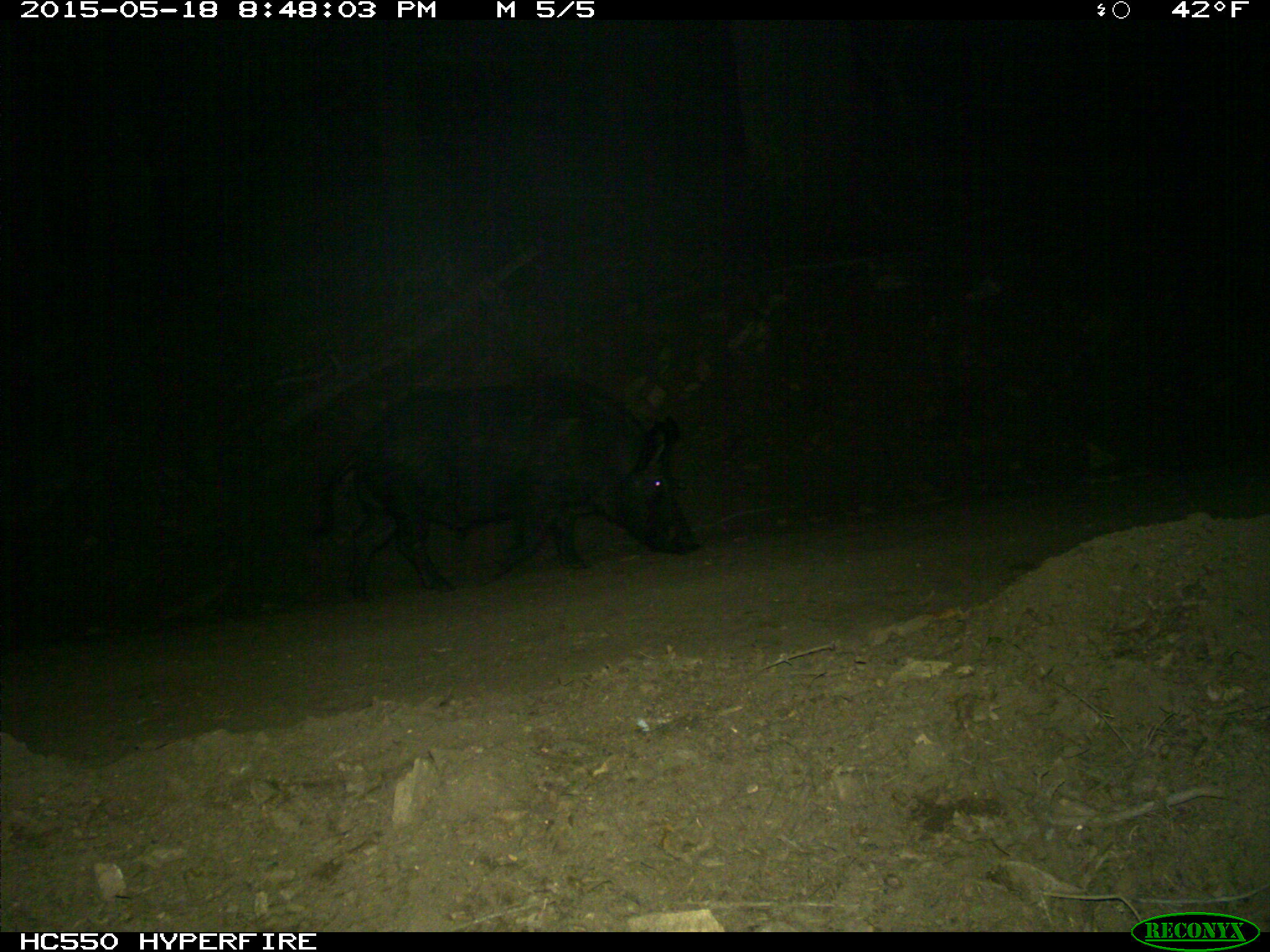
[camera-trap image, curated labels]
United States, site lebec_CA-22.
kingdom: Animalia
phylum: Chordata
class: Mammalia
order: Artiodactyla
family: Suidae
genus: Sus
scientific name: Sus scrofa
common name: wild boar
Sus scrofa (wild boar).